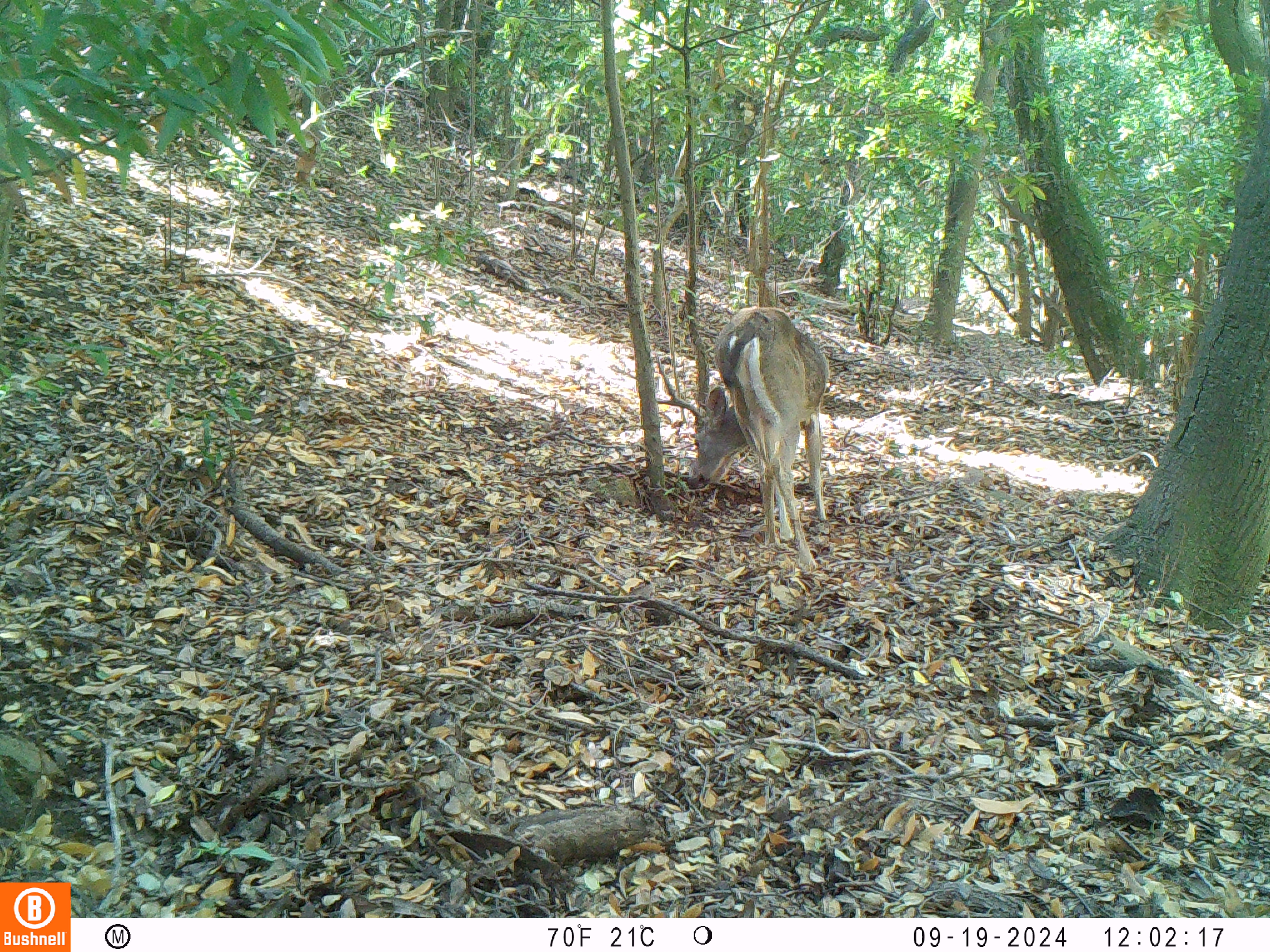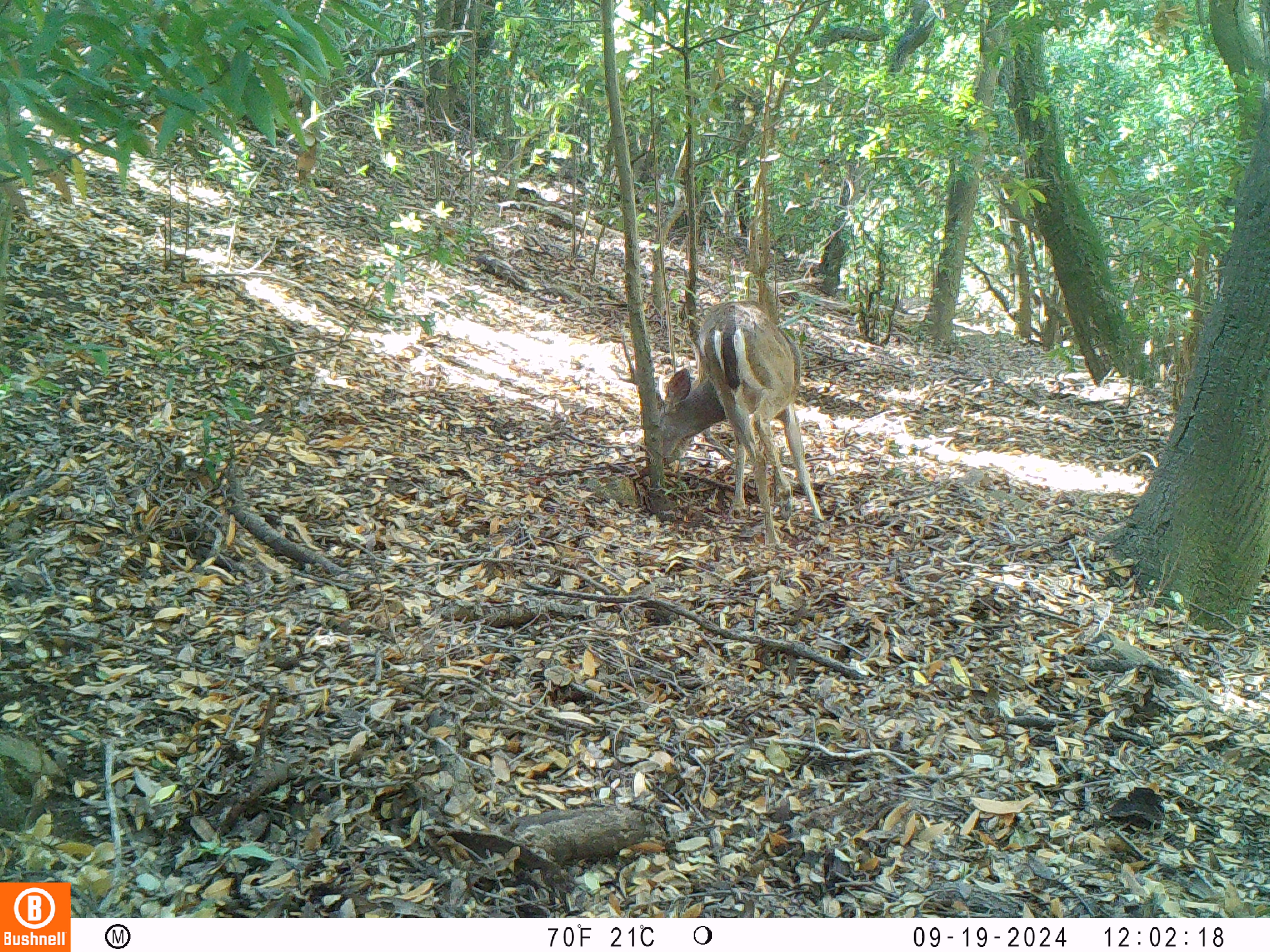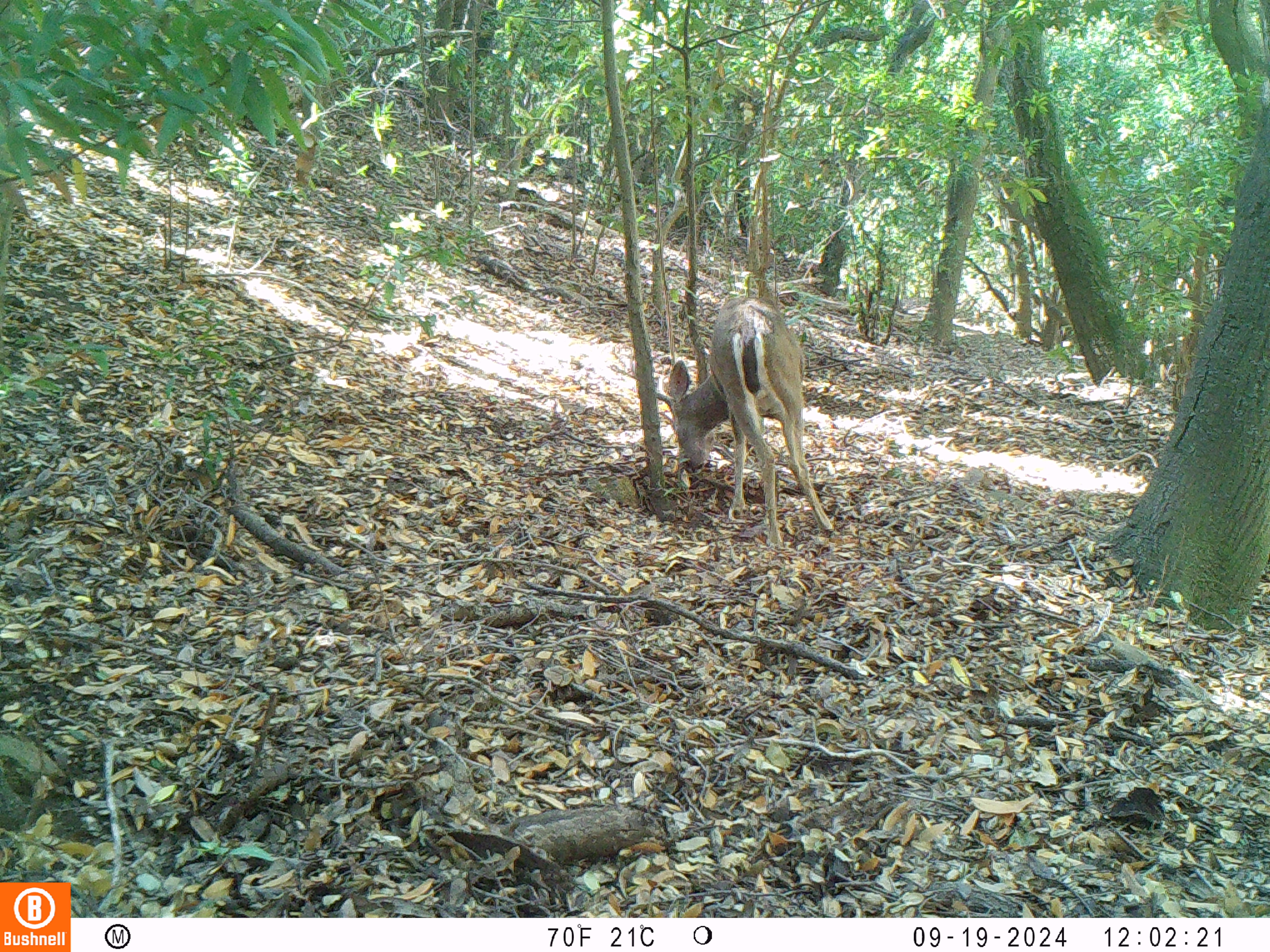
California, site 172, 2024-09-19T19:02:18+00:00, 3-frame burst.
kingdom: Animalia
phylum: Chordata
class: Mammalia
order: Artiodactyla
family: Cervidae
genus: Odocoileus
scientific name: Odocoileus hemionus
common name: mule deer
Mule deer (Odocoileus hemionus).